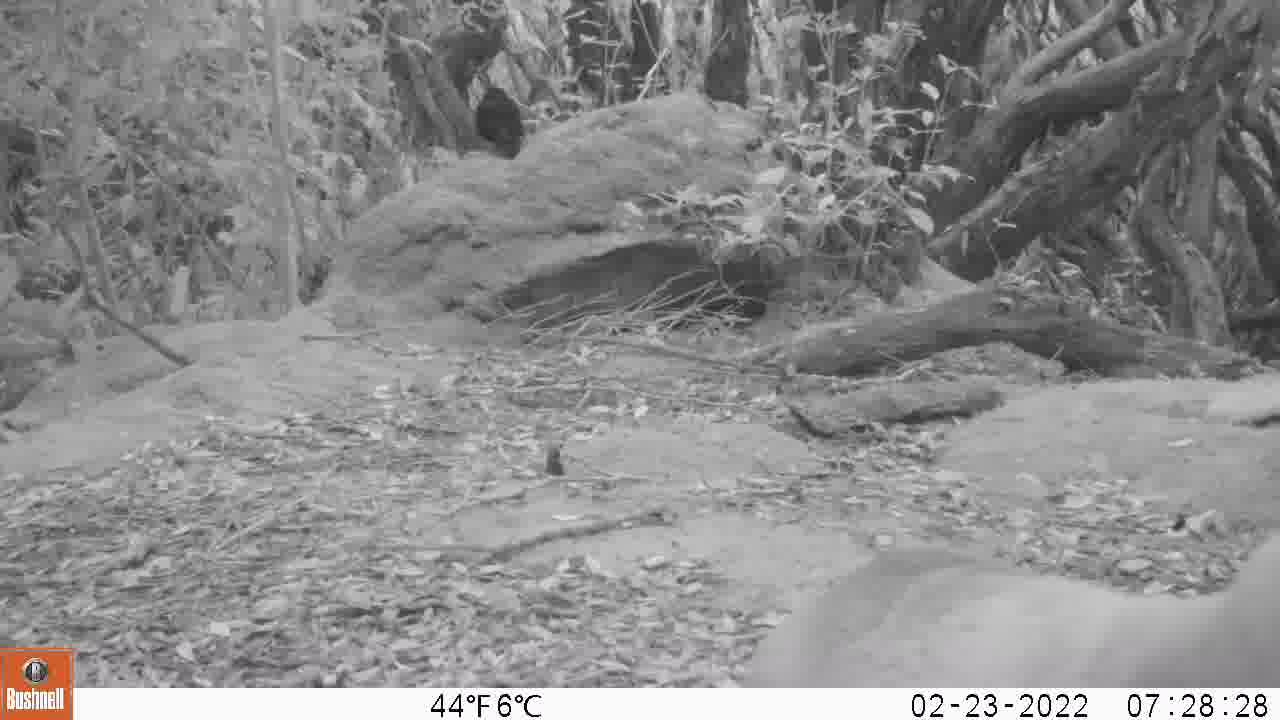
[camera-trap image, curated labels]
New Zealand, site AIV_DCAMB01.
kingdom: Animalia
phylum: Chordata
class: Mammalia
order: Carnivora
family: Otariidae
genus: Phocarctos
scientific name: Phocarctos hookeri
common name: new zealand sea lion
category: sealion